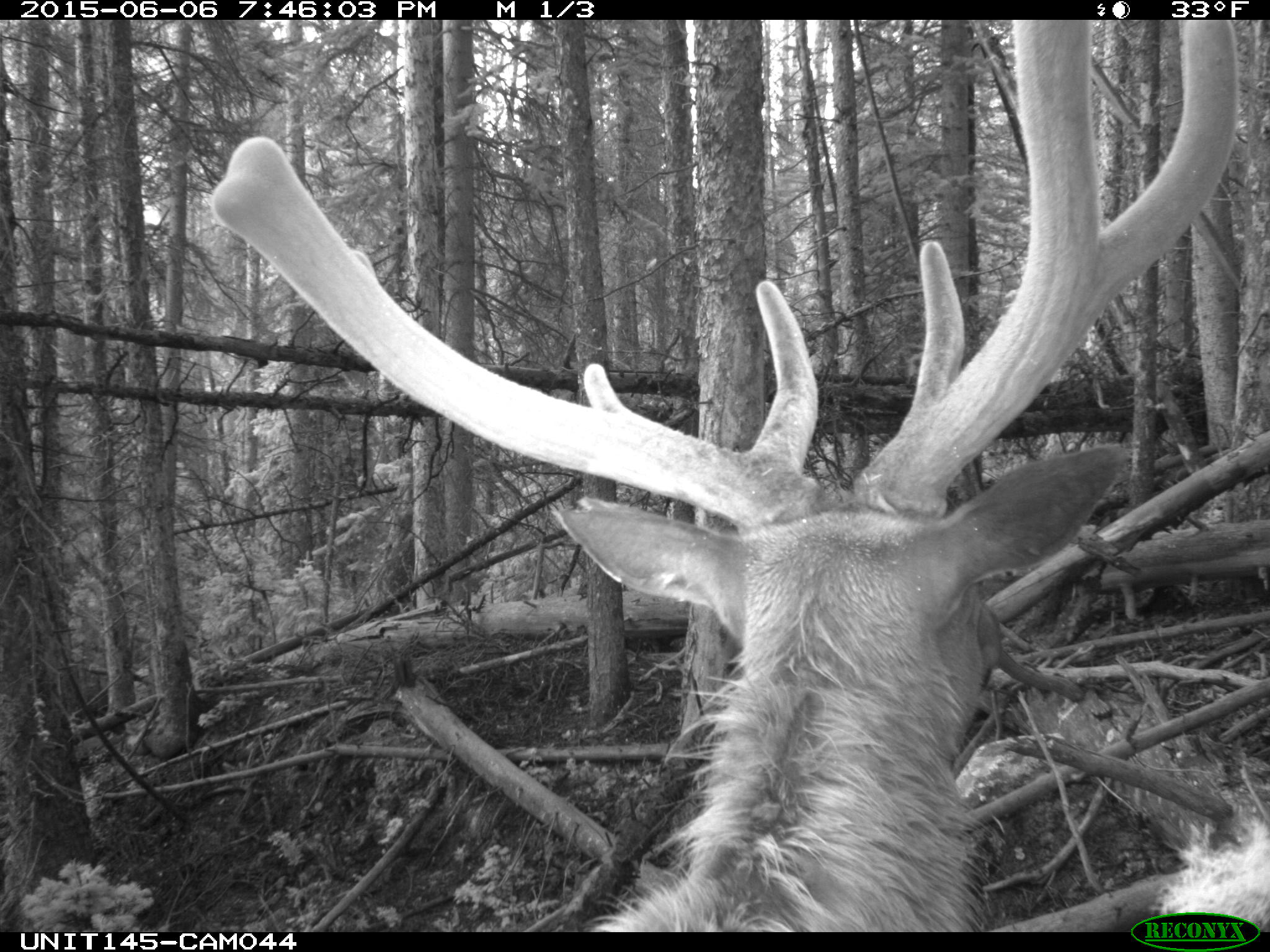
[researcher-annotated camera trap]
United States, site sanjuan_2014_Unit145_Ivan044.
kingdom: Animalia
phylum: Chordata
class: Mammalia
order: Artiodactyla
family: Cervidae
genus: Cervus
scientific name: Cervus elaphus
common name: red deer